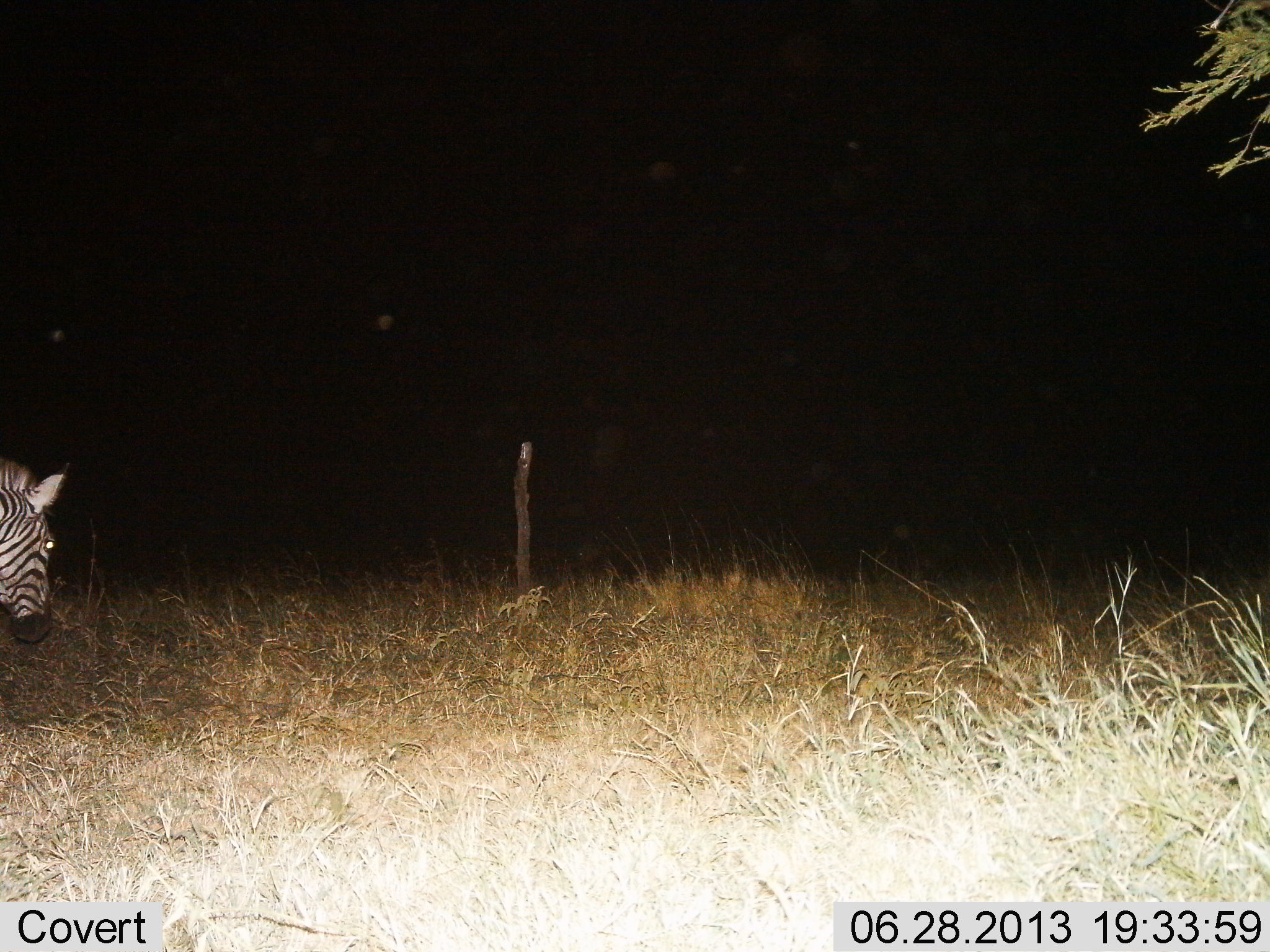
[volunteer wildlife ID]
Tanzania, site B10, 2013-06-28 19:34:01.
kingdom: Animalia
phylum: Chordata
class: Mammalia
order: Perissodactyla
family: Equidae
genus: Equus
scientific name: Equus quagga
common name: plains zebra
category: zebra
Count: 1.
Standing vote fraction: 30%.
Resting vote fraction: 10%.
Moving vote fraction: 60%.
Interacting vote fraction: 0%.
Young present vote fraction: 0%.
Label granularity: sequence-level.